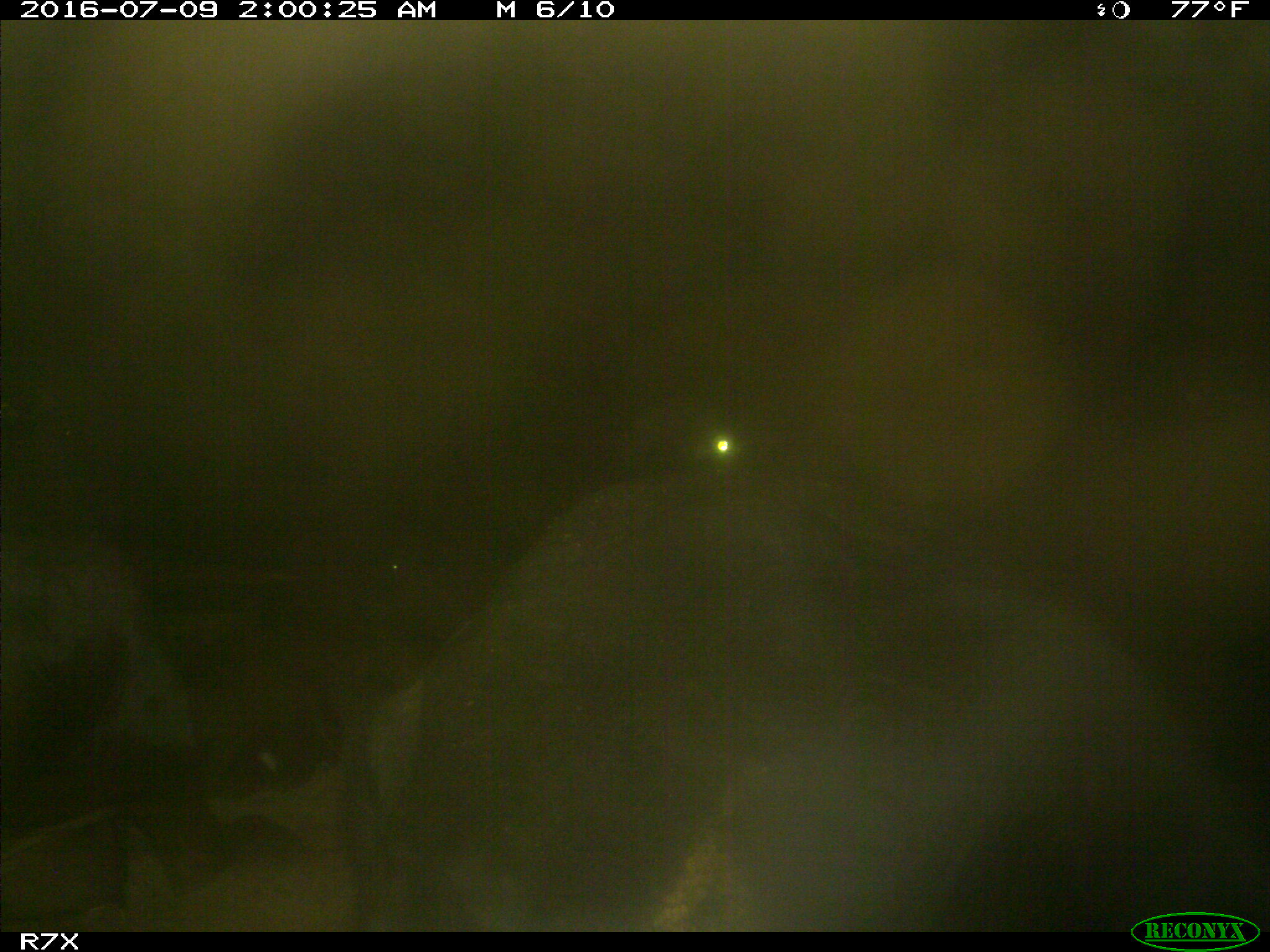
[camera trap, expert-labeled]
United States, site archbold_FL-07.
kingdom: Animalia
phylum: Chordata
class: Mammalia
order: Artiodactyla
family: Bovidae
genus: Bos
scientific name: Bos taurus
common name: domestic cow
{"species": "Bos taurus (domestic cow)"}